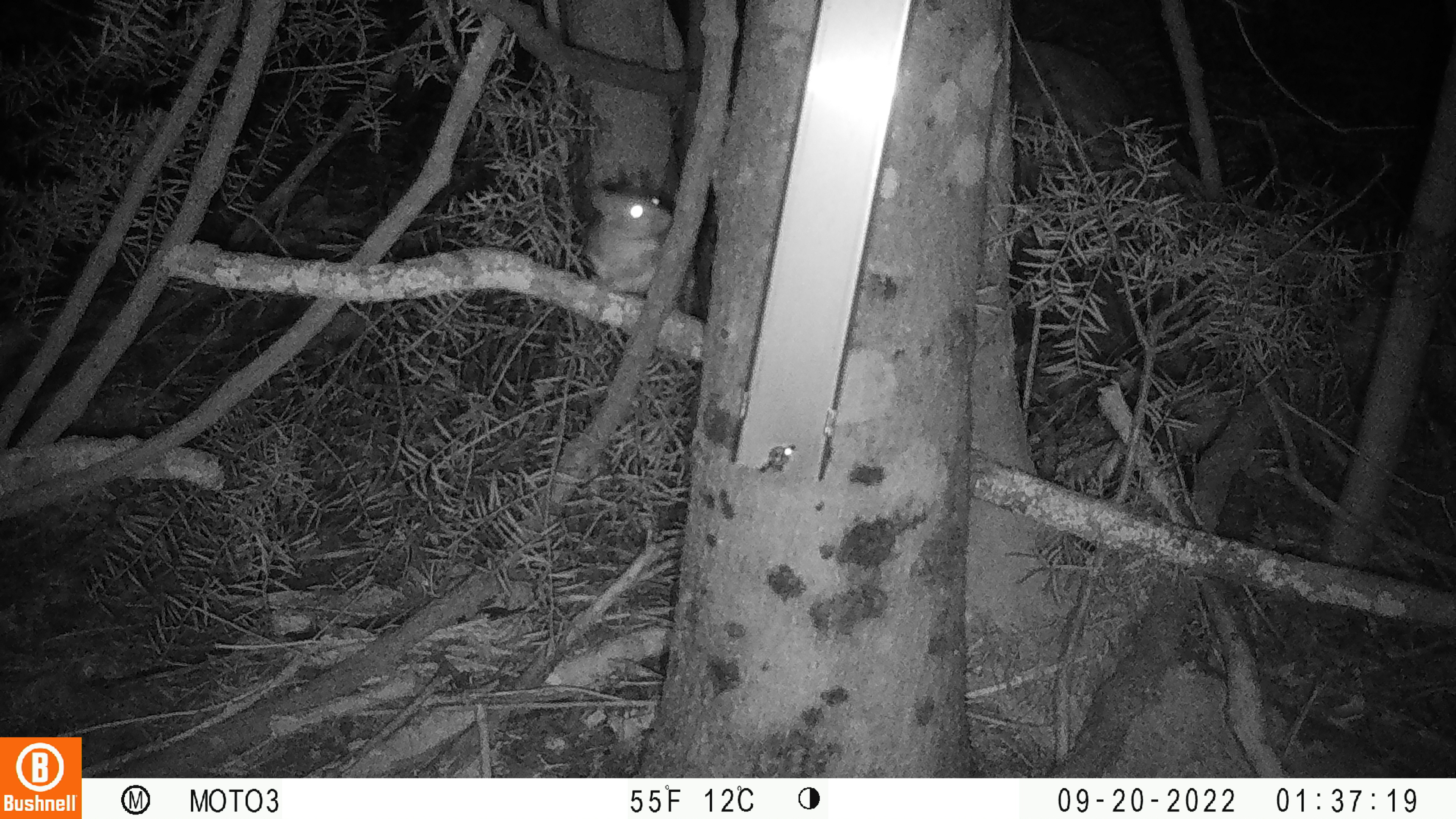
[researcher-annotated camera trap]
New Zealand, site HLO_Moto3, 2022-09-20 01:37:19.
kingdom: Animalia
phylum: Chordata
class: Mammalia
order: Rodentia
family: Muridae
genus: Rattus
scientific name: Rattus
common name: rat